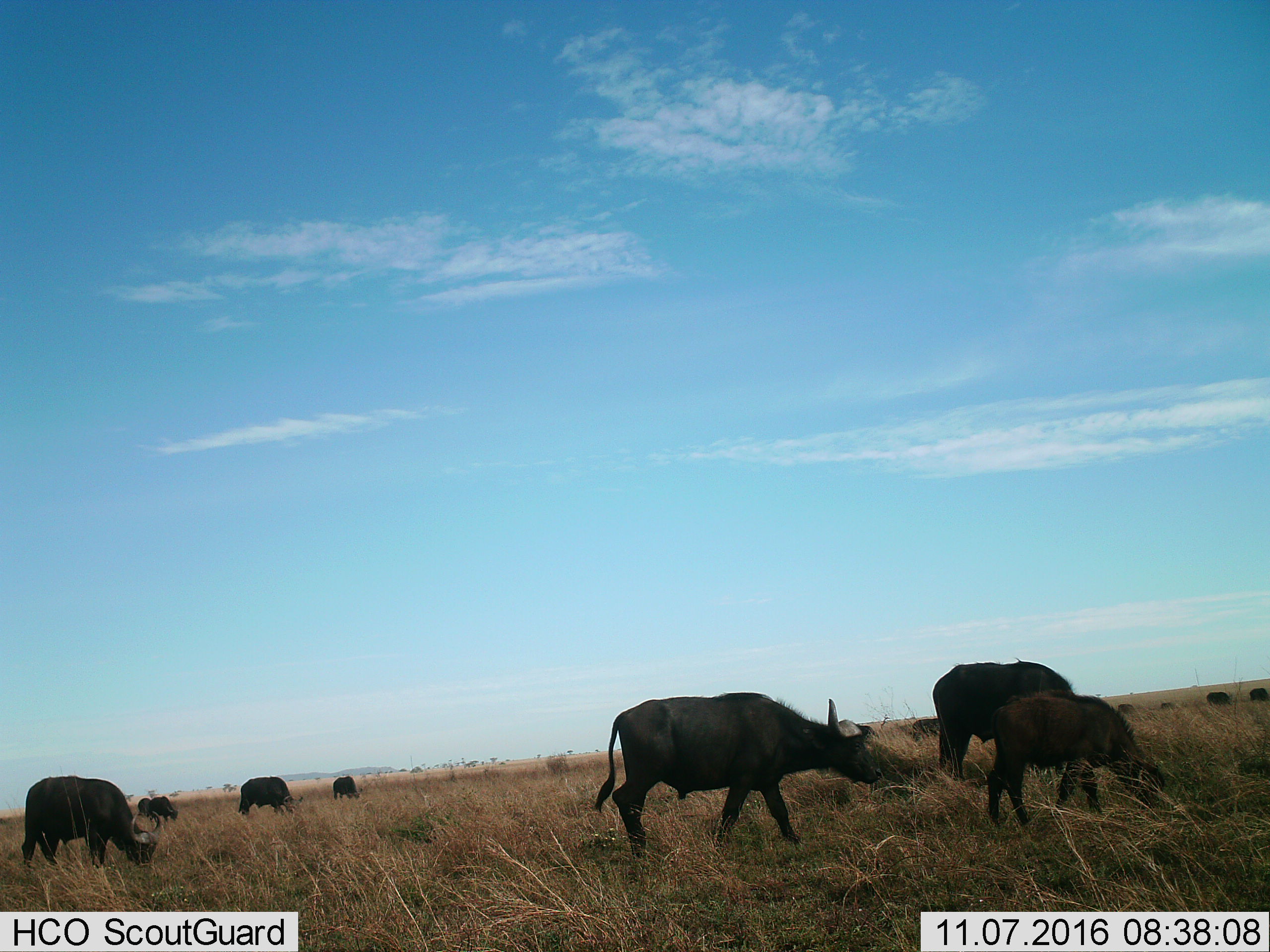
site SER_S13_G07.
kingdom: Animalia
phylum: Chordata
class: Mammalia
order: Artiodactyla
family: Bovidae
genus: Syncerus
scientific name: Syncerus caffer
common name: african buffalo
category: buffalo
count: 11-50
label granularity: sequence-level